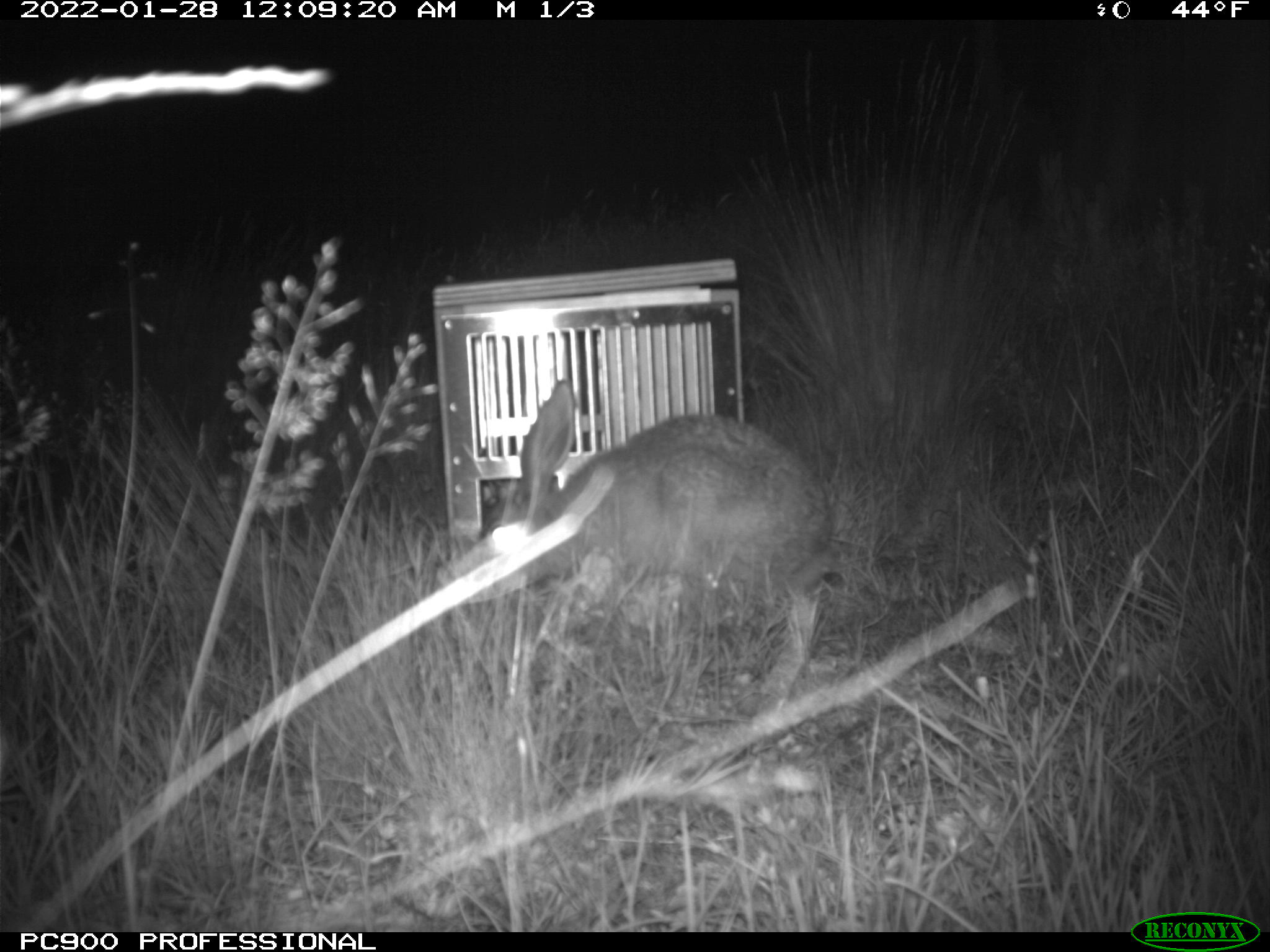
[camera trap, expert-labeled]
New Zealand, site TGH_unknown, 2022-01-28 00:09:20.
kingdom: Animalia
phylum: Chordata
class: Mammalia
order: Lagomorpha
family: Leporidae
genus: Lepus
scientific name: Lepus europaeus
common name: brown hare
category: hare